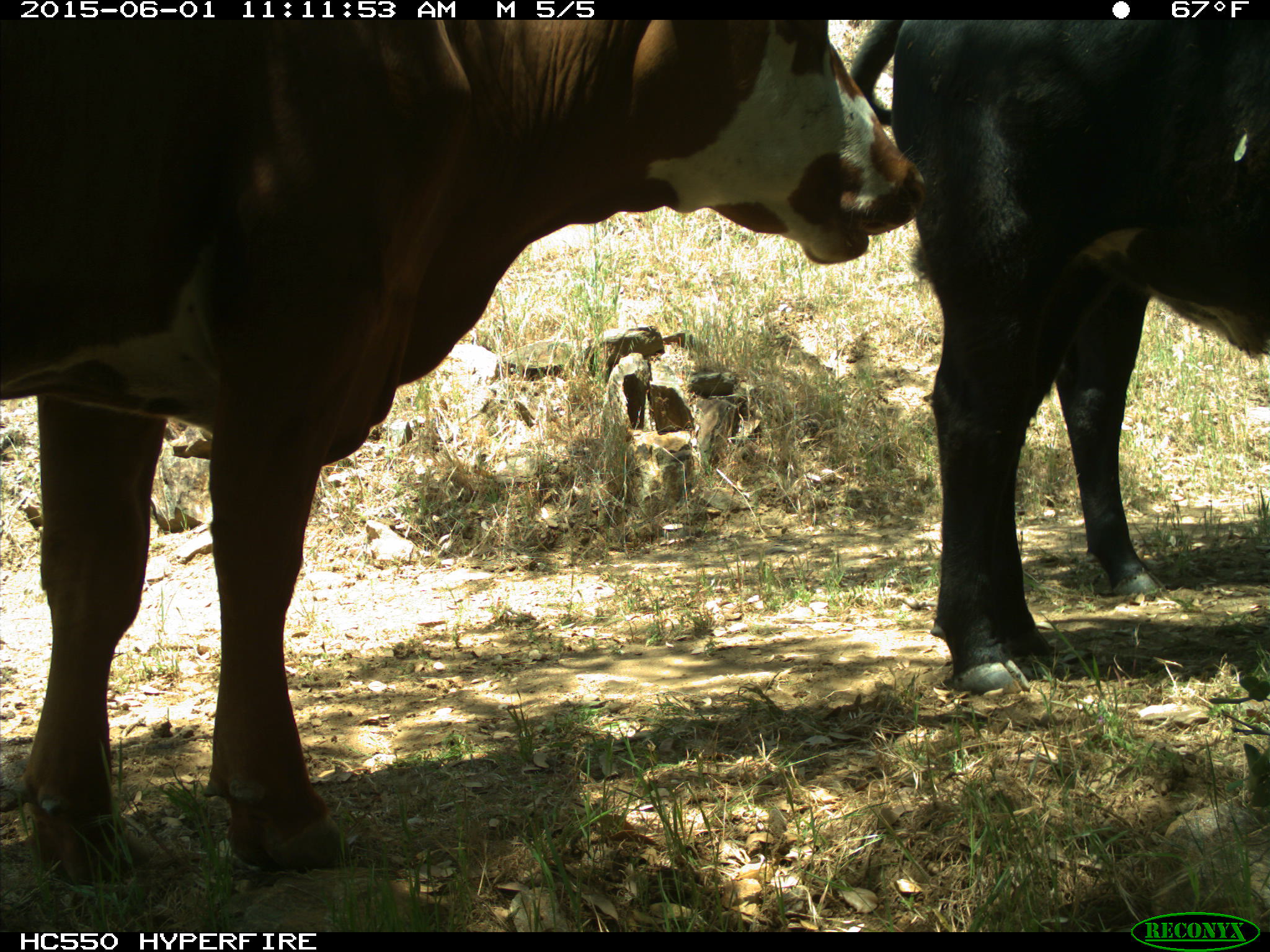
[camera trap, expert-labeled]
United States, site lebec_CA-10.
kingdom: Animalia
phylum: Chordata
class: Mammalia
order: Artiodactyla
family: Bovidae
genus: Bos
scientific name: Bos taurus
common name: domestic cow